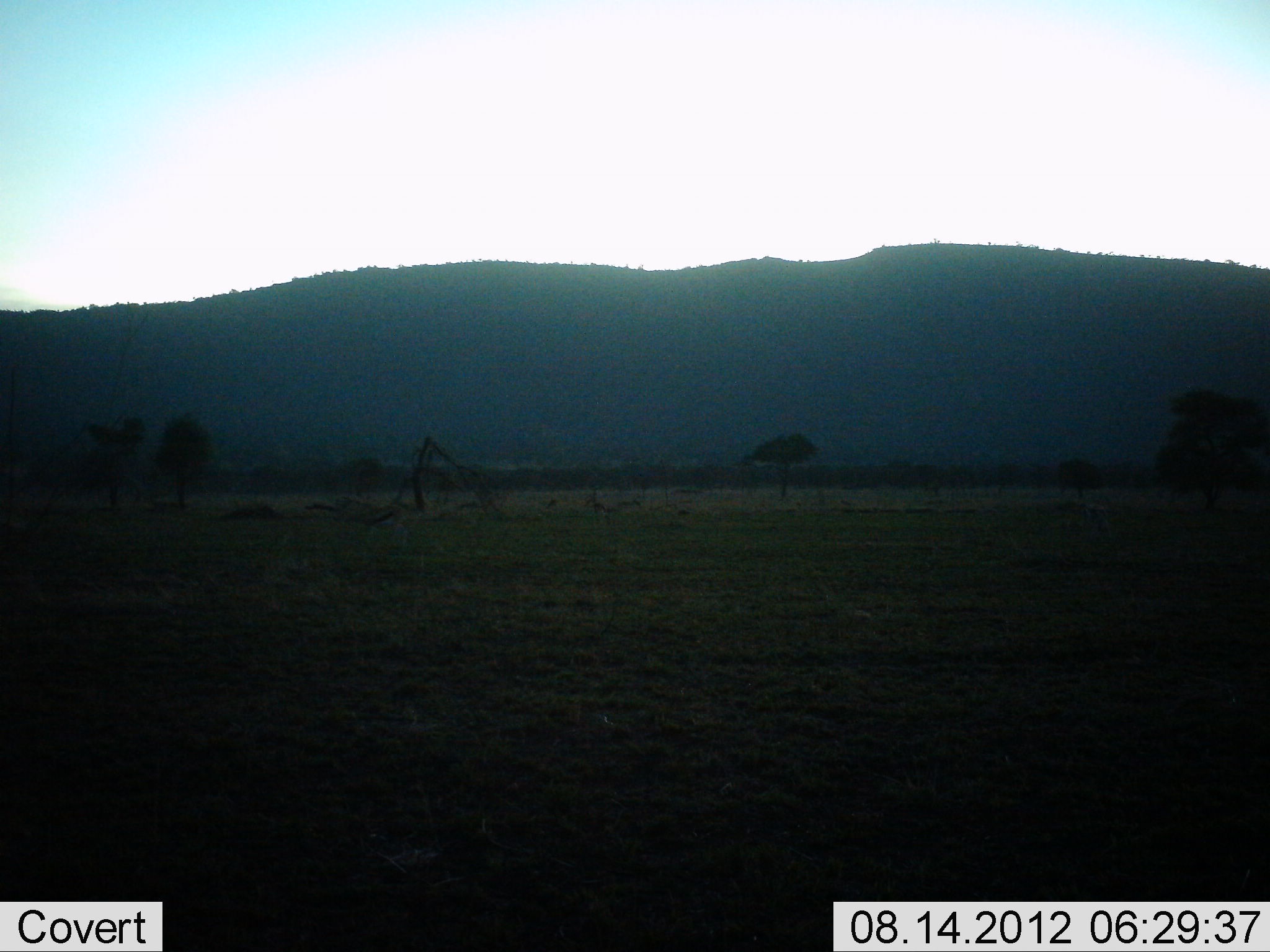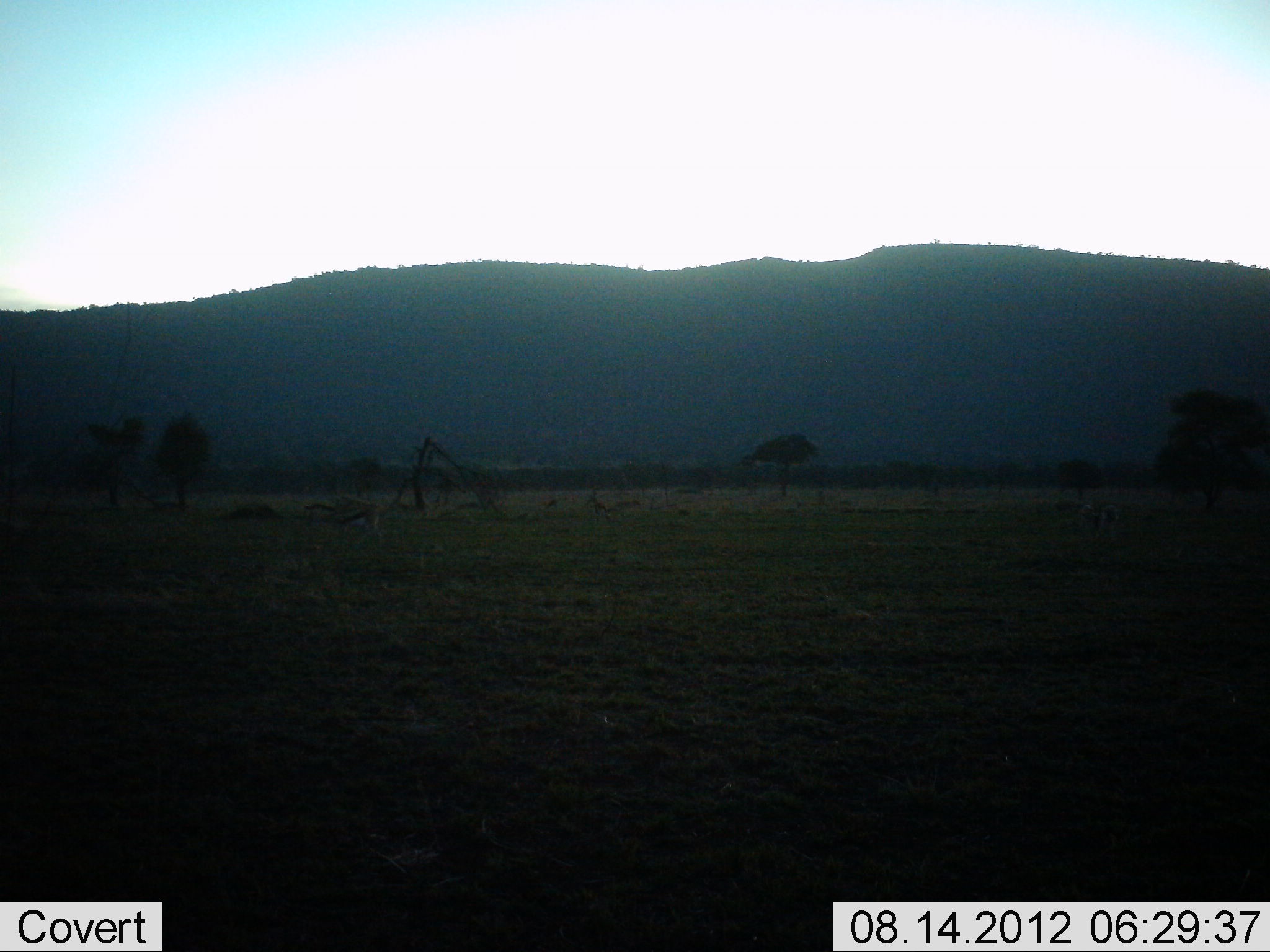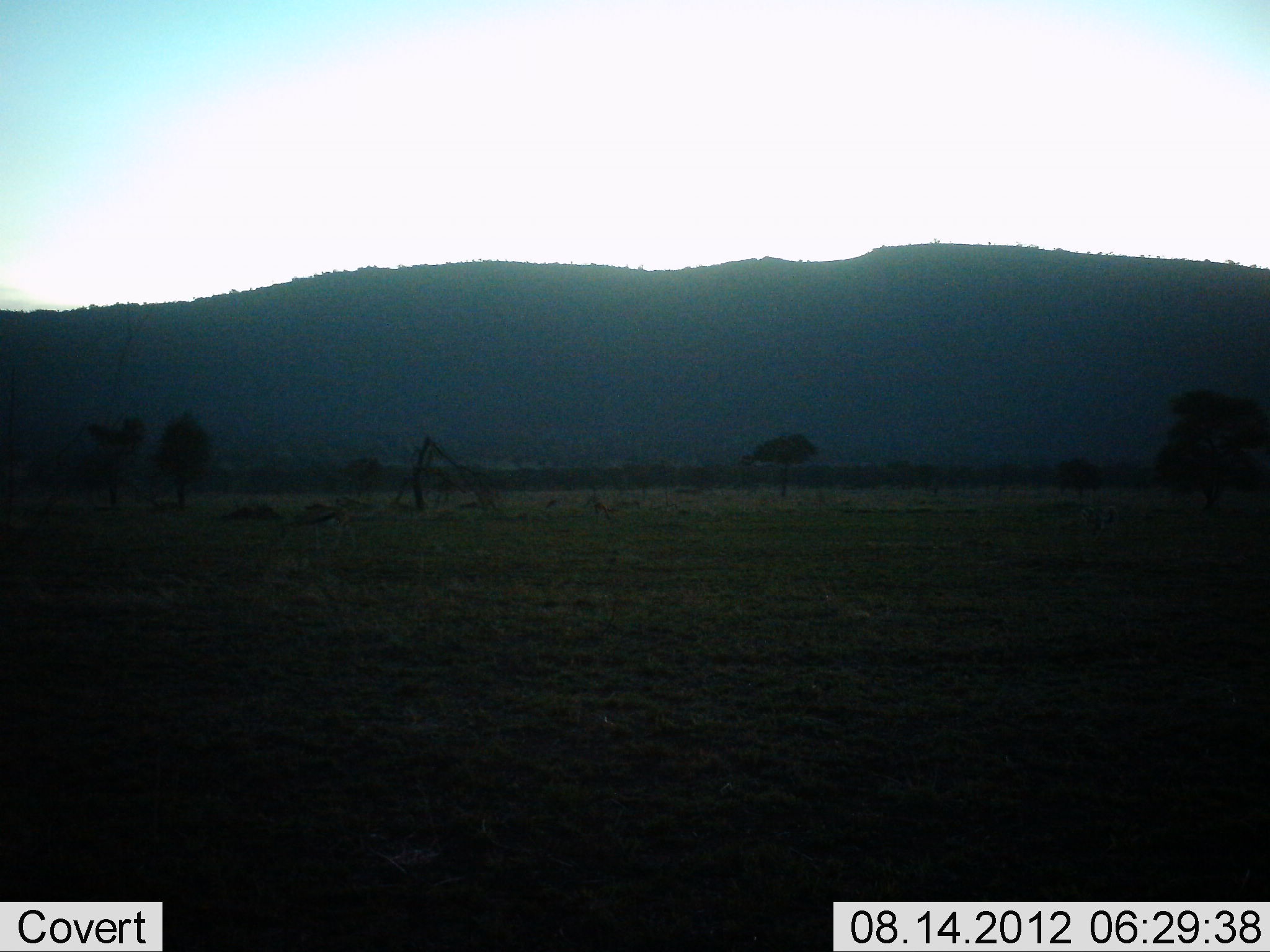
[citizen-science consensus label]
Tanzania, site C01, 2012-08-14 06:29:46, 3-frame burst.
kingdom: Animalia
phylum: Chordata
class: Mammalia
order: Artiodactyla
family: Bovidae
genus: Eudorcas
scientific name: Eudorcas thomsonii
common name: thomson's gazelle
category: gazellethomsons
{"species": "gazellethomsons (thomson's gazelle) (Eudorcas thomsonii)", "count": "4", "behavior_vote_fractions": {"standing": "30%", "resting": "10%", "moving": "100%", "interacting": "0%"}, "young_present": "0%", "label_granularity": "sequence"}